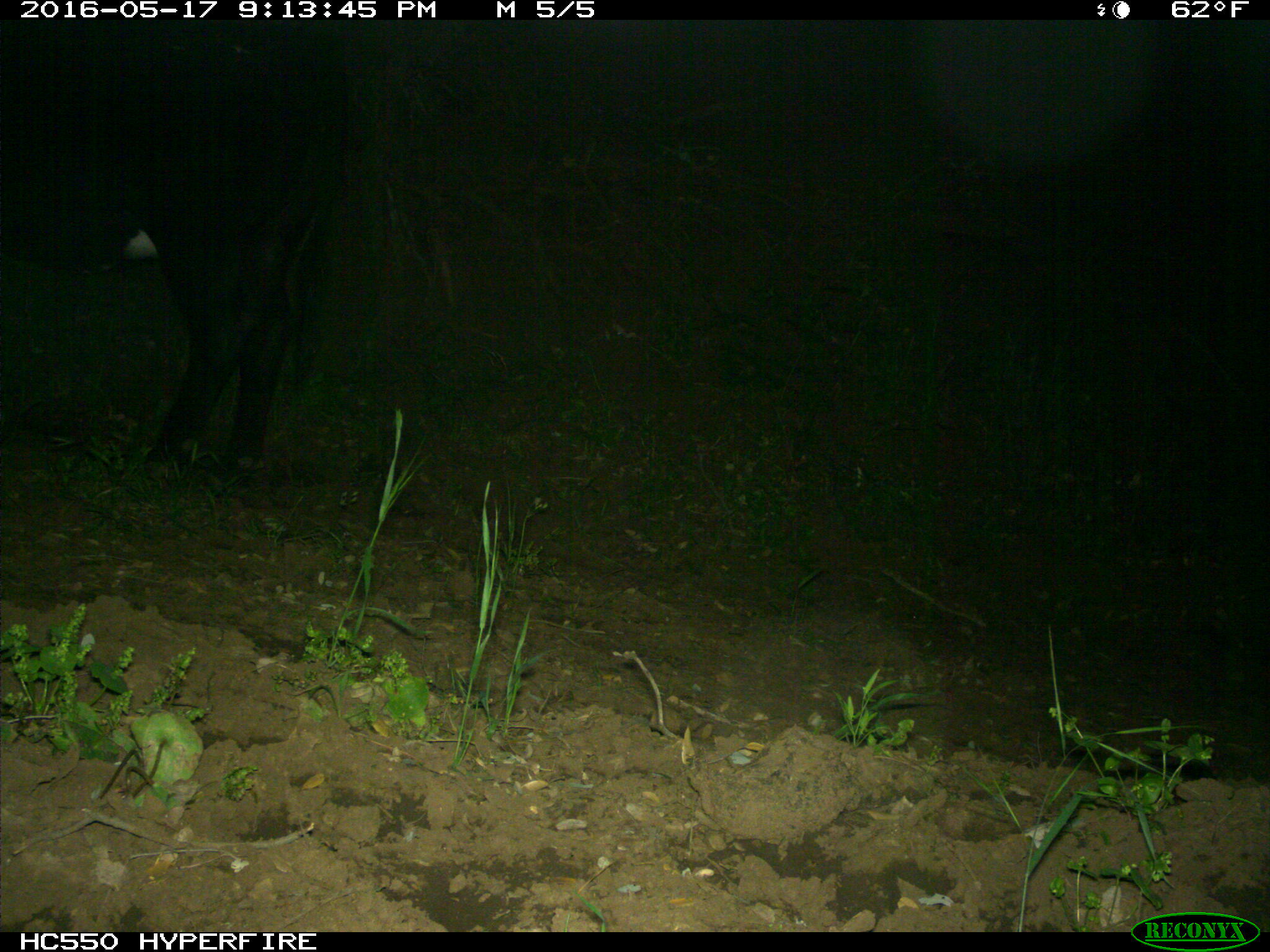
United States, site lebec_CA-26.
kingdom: Animalia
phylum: Chordata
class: Mammalia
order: Artiodactyla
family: Bovidae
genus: Bos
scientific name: Bos taurus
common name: domestic cow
Bos taurus (domestic cow).